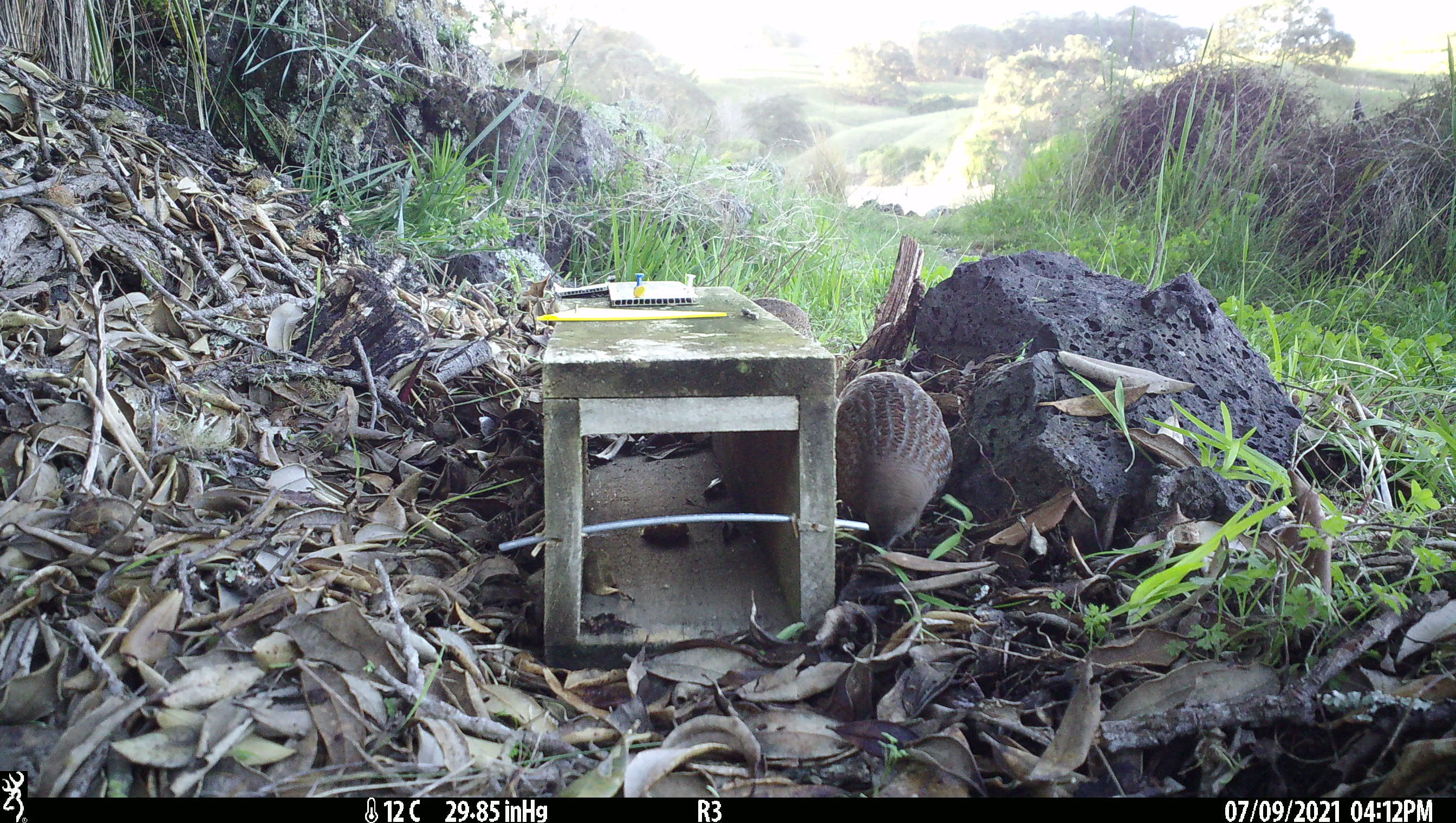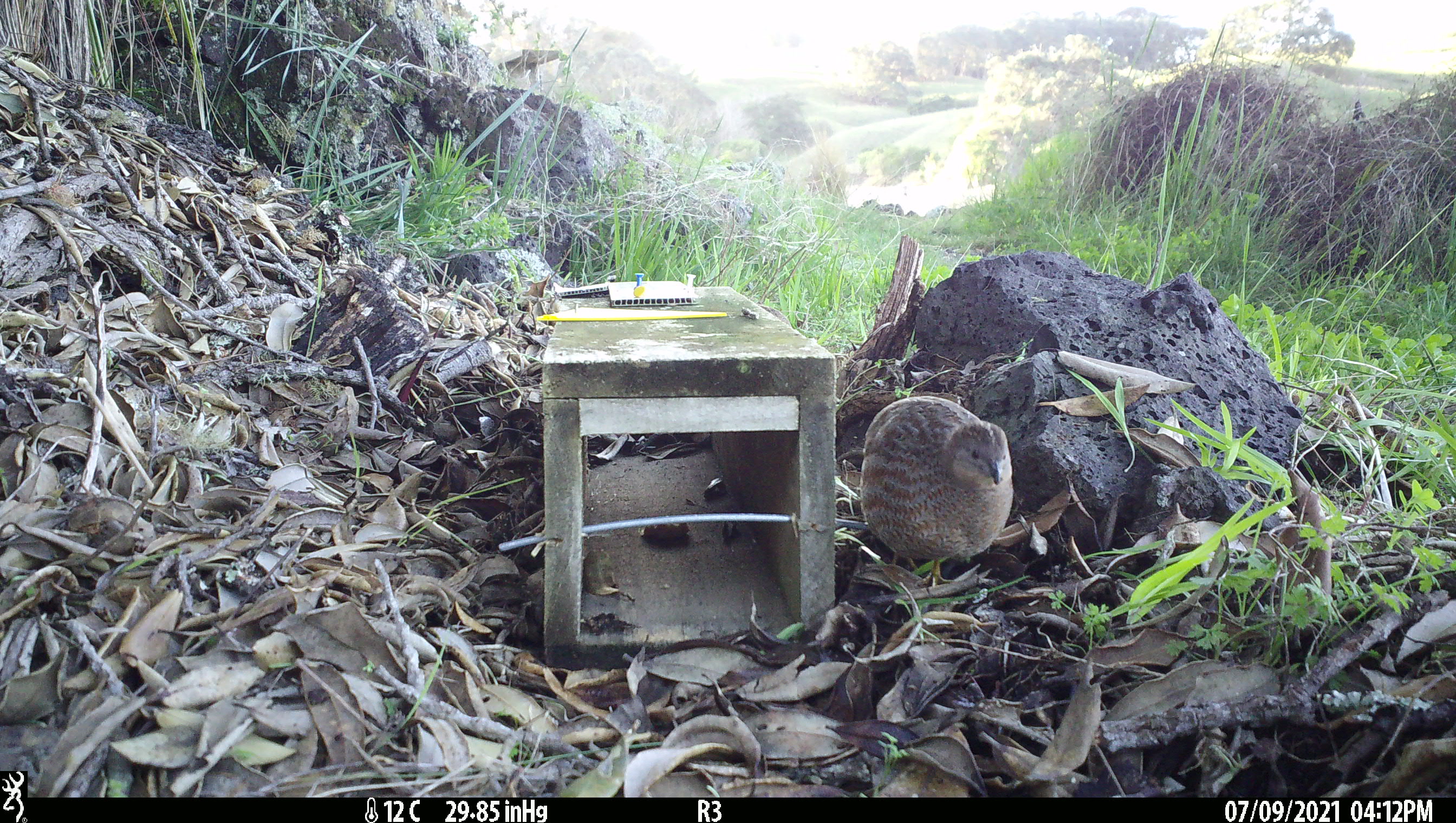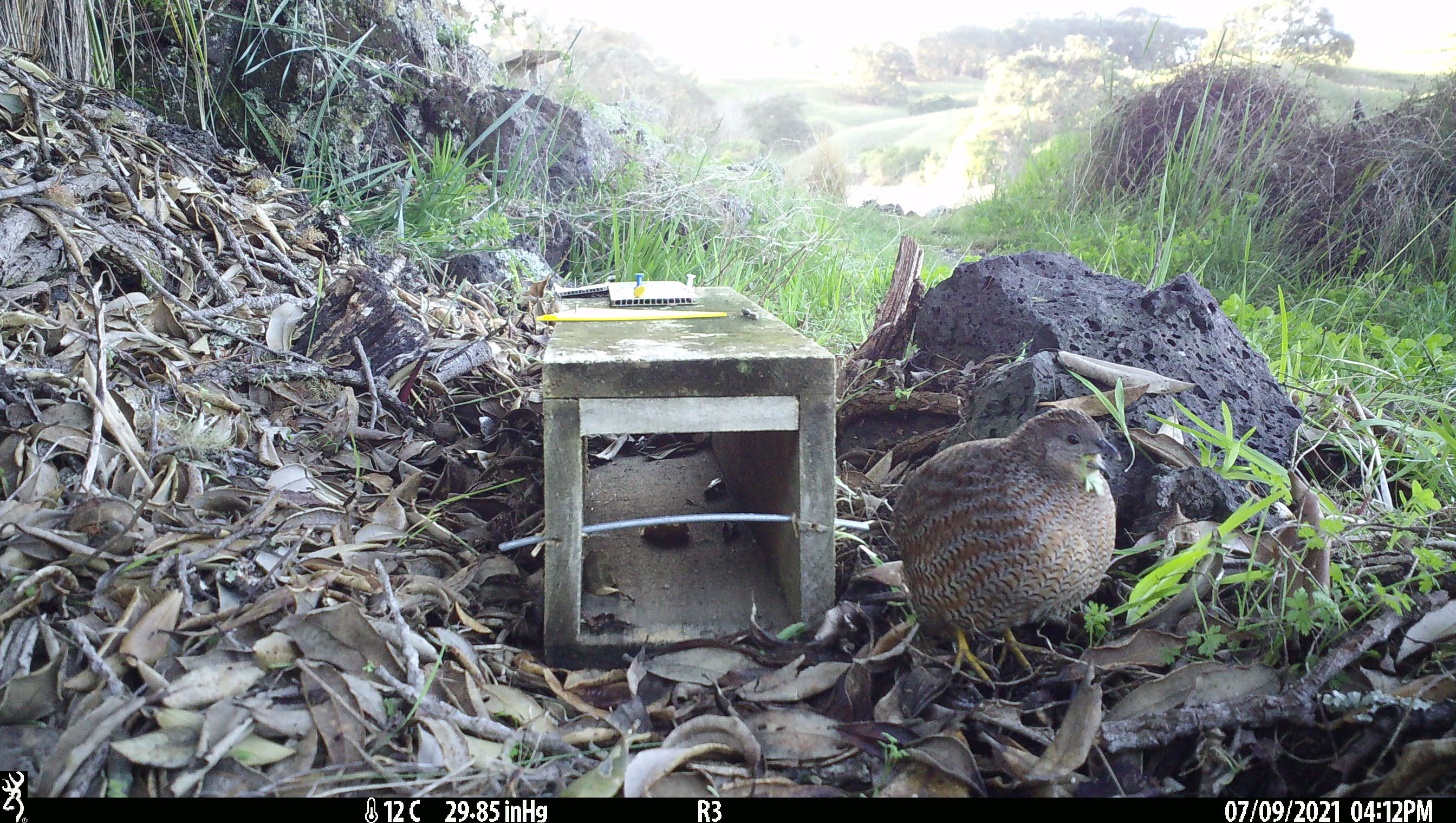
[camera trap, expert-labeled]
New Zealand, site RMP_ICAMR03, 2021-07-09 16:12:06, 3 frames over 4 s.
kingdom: Animalia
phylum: Chordata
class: Aves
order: Galliformes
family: Phasianidae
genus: Synoicus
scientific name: Synoicus ypsilophorus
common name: brown quail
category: quail brown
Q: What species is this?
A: Quail brown (brown quail) (Synoicus ypsilophorus).